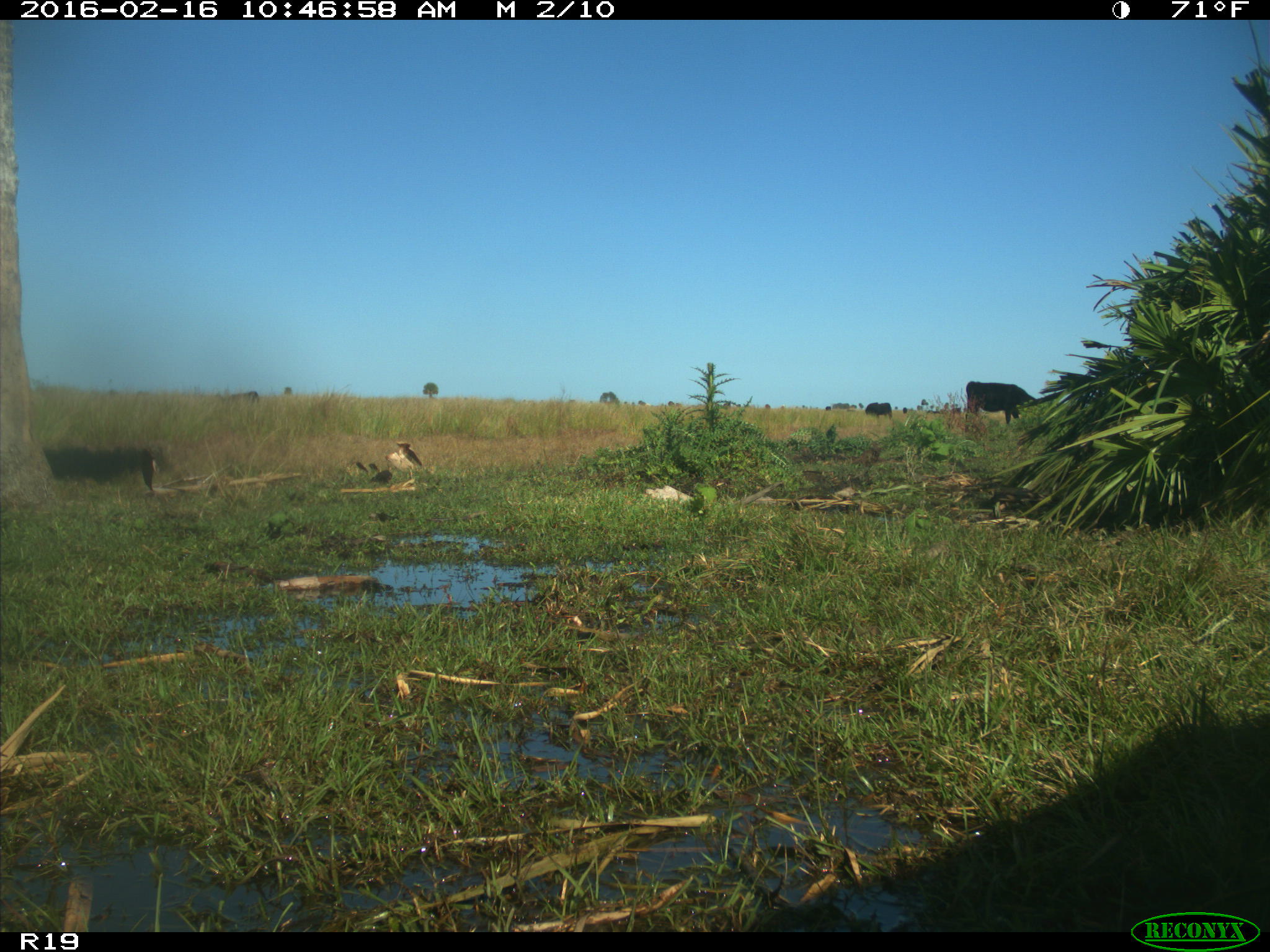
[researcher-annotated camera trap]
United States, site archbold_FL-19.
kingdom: Animalia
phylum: Chordata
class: Mammalia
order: Artiodactyla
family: Bovidae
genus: Bos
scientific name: Bos taurus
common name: domestic cow